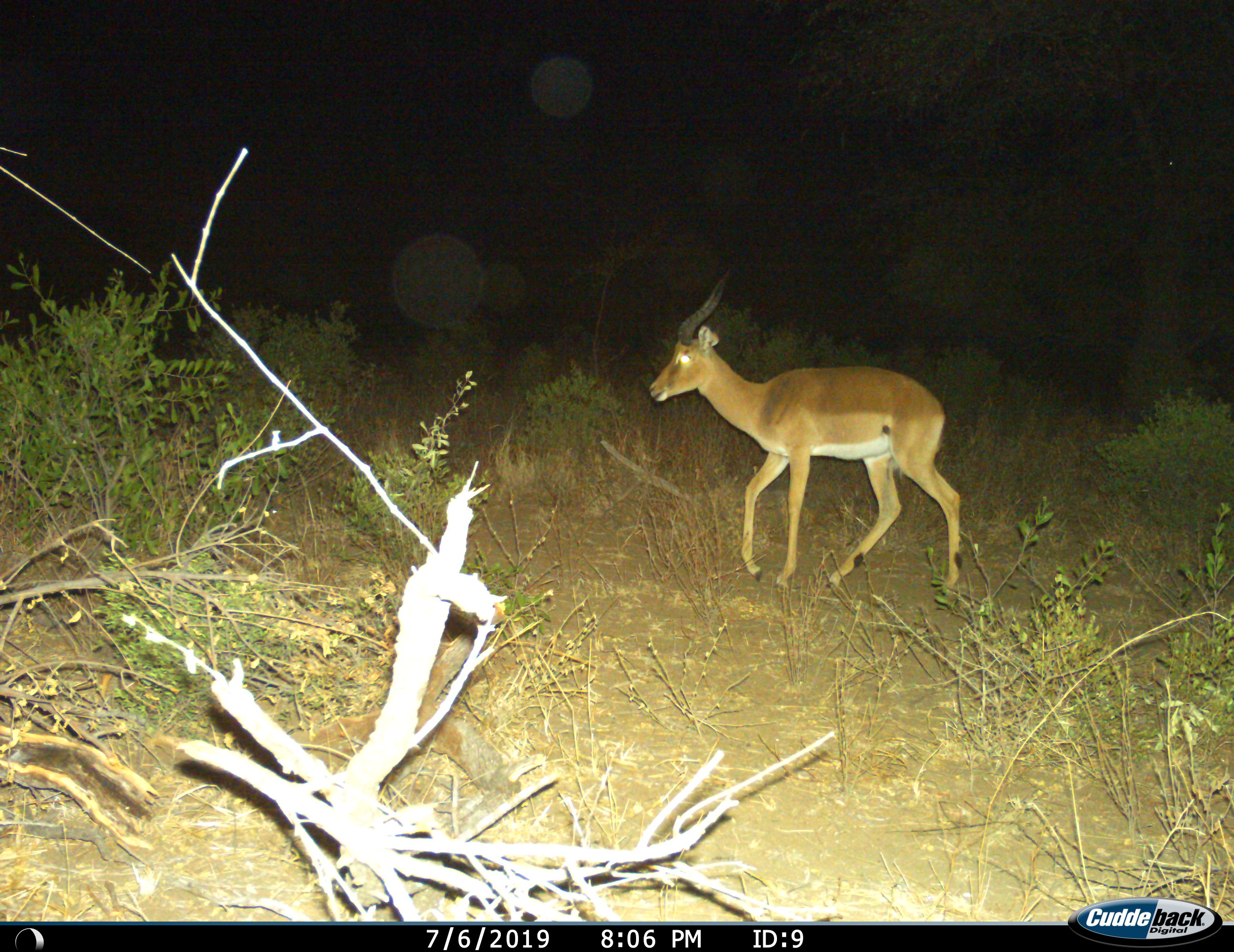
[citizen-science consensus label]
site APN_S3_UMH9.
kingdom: Animalia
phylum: Chordata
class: Mammalia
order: Artiodactyla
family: Bovidae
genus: Aepyceros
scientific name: Aepyceros melampus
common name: impala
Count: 1.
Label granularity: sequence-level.